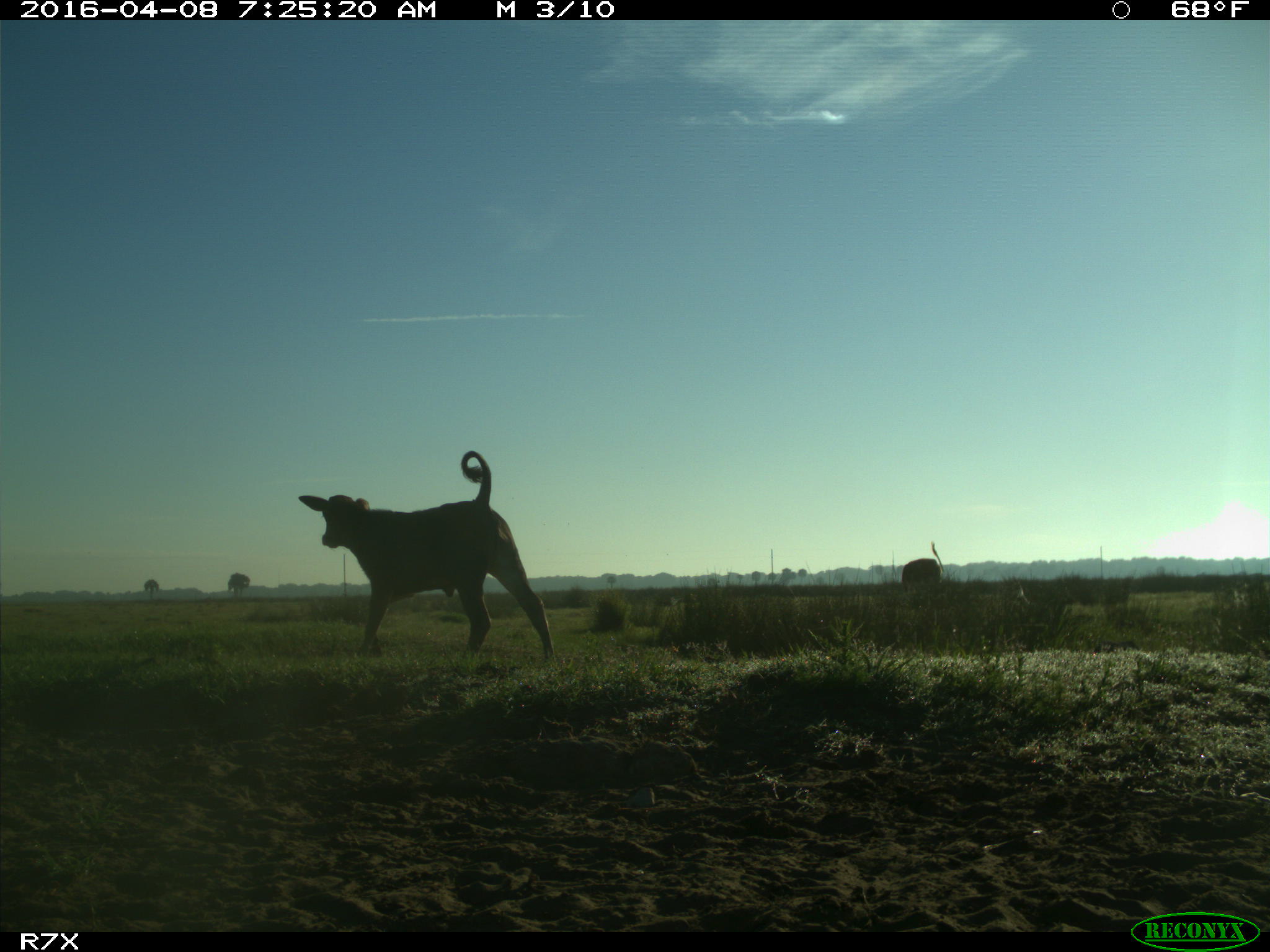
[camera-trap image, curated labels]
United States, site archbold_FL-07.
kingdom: Animalia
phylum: Chordata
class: Mammalia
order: Artiodactyla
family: Bovidae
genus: Bos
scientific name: Bos taurus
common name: domestic cow